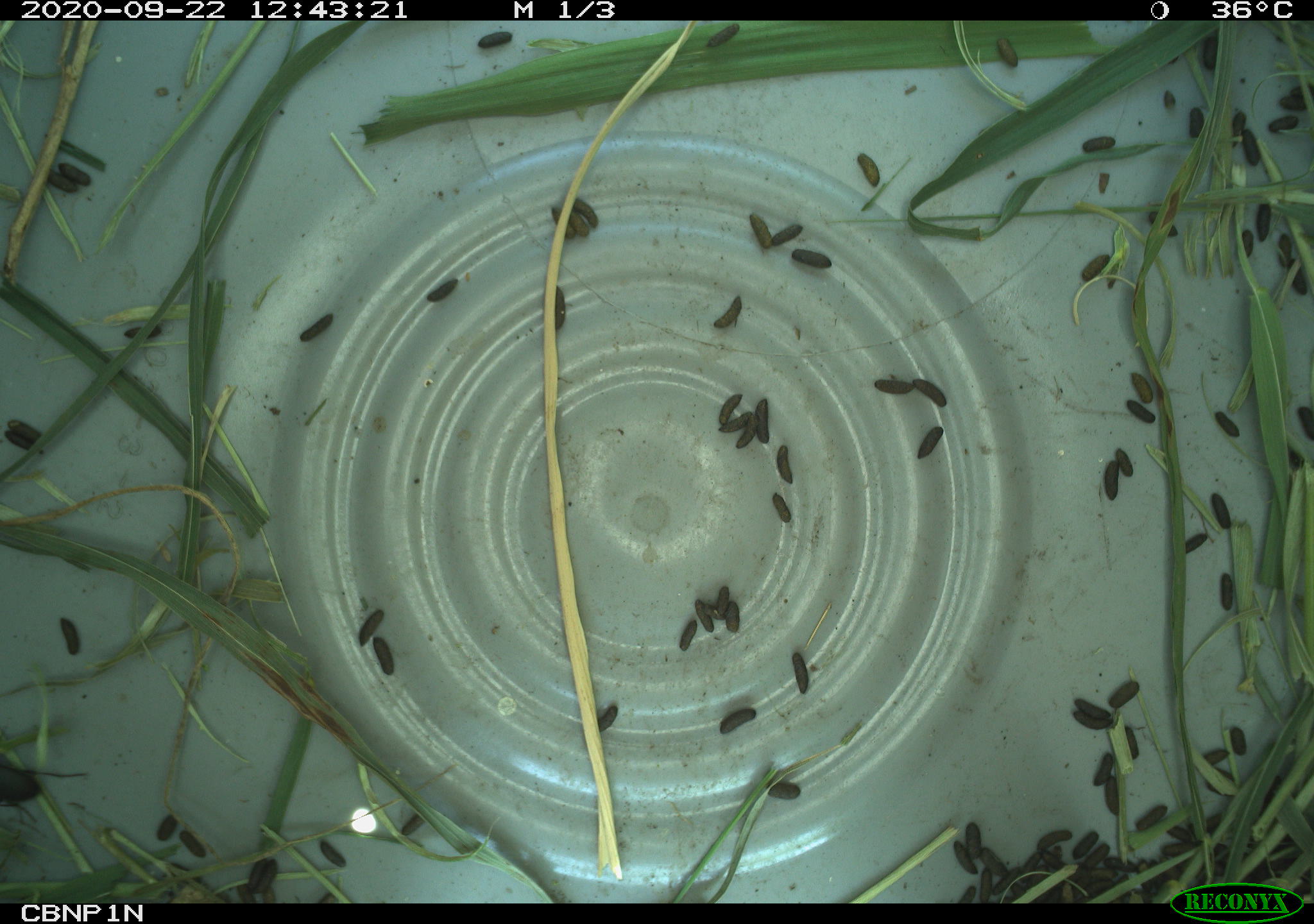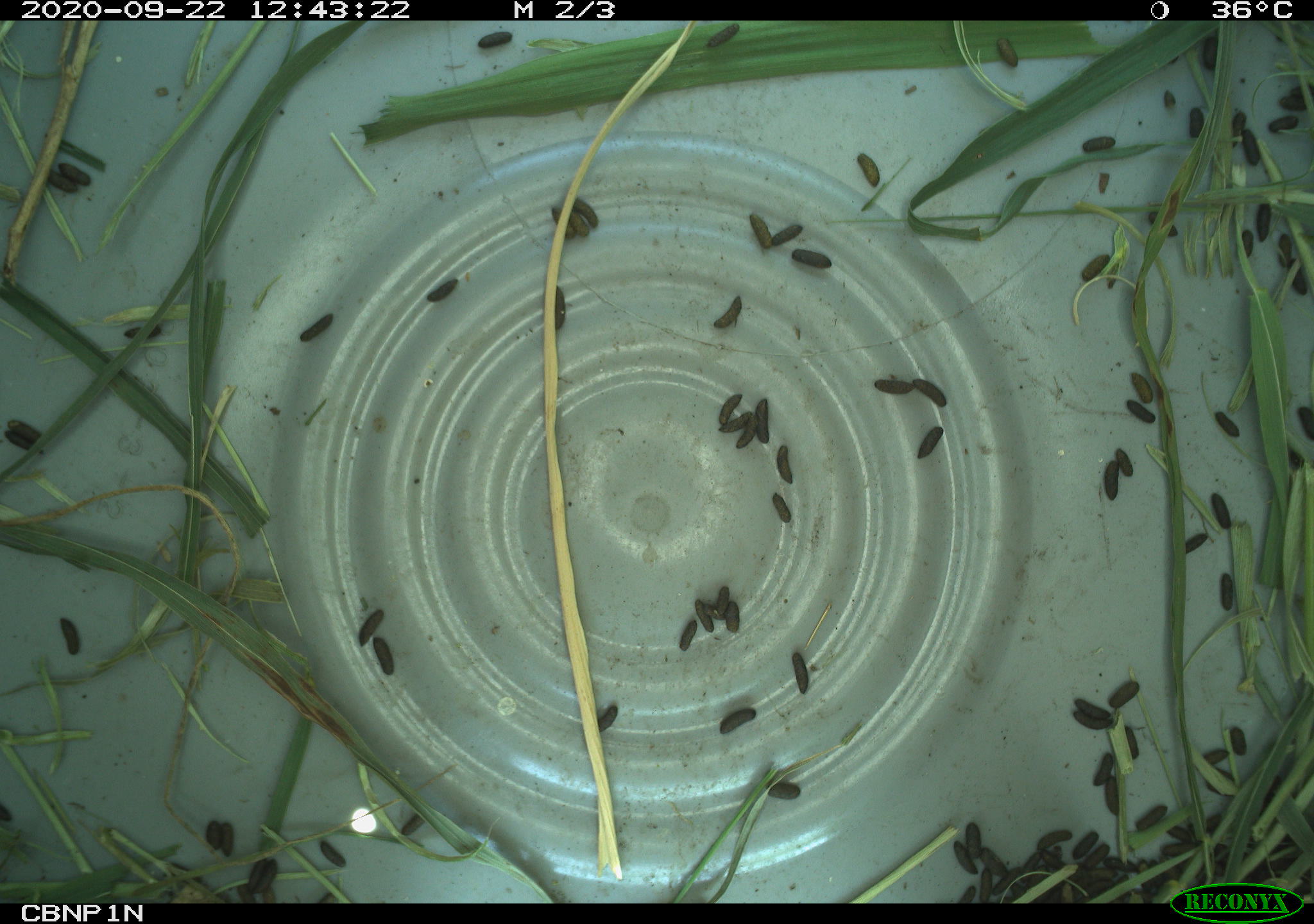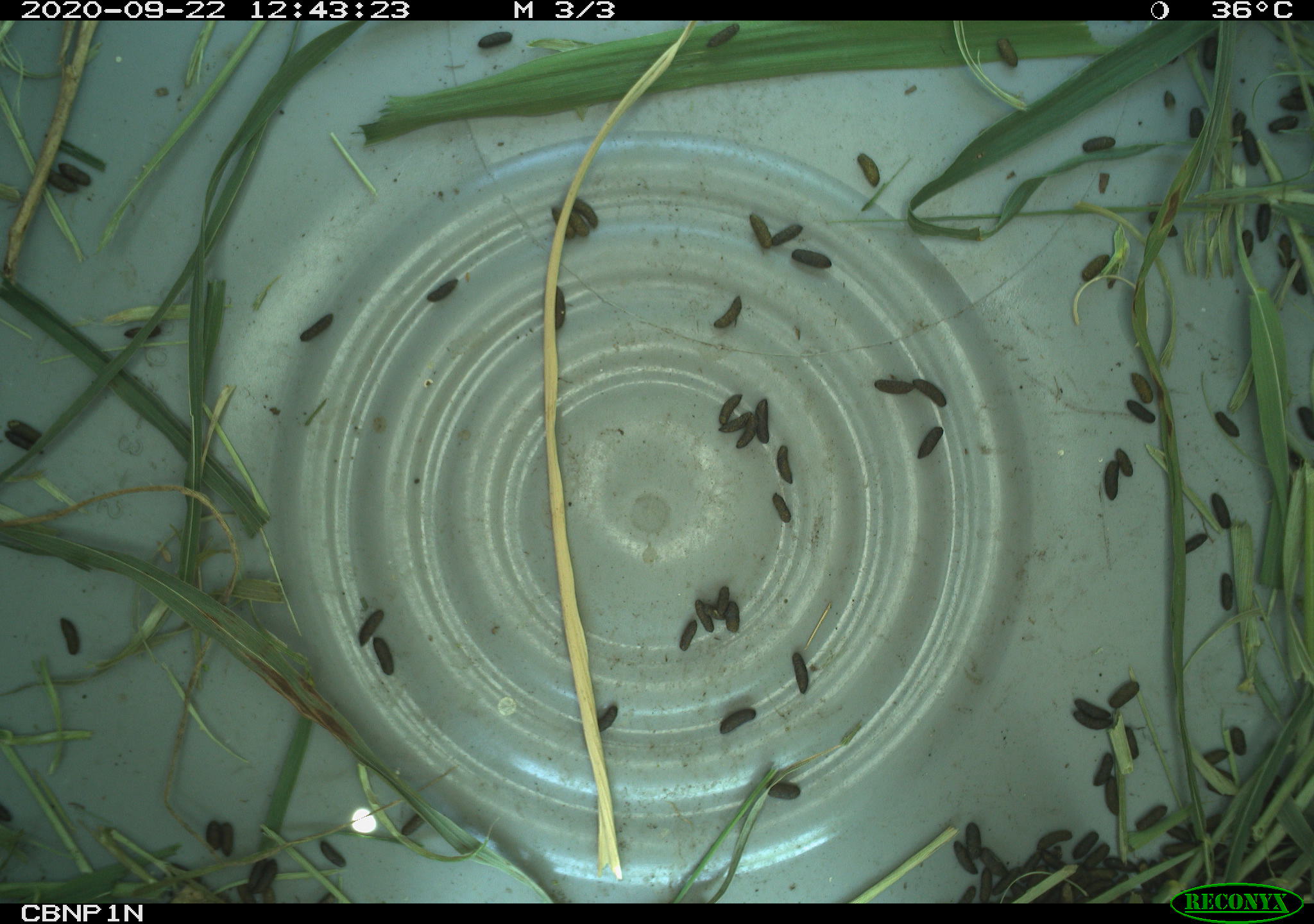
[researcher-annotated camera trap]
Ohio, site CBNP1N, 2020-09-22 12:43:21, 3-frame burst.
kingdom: Animalia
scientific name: Animalia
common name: animal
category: invertebrate